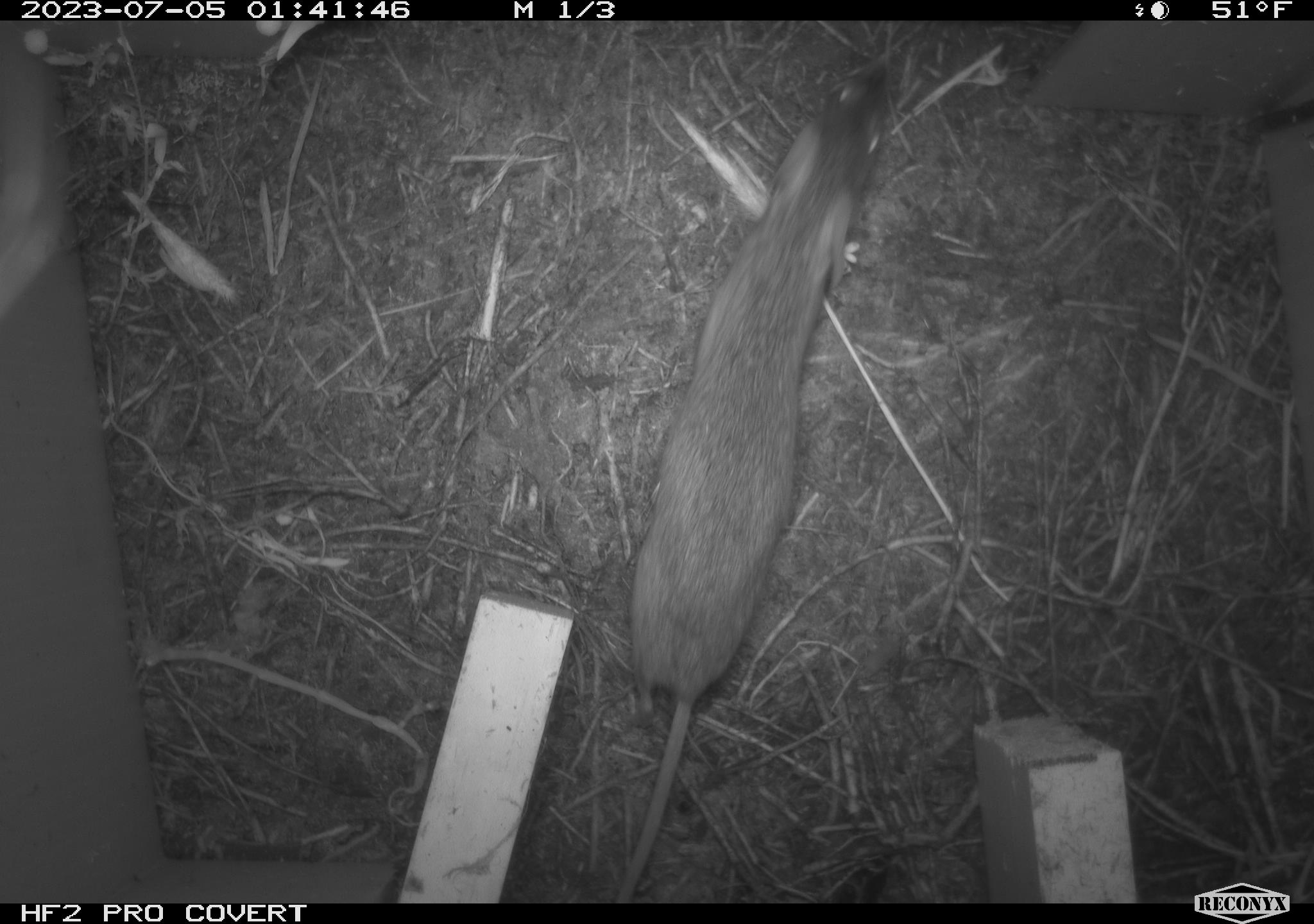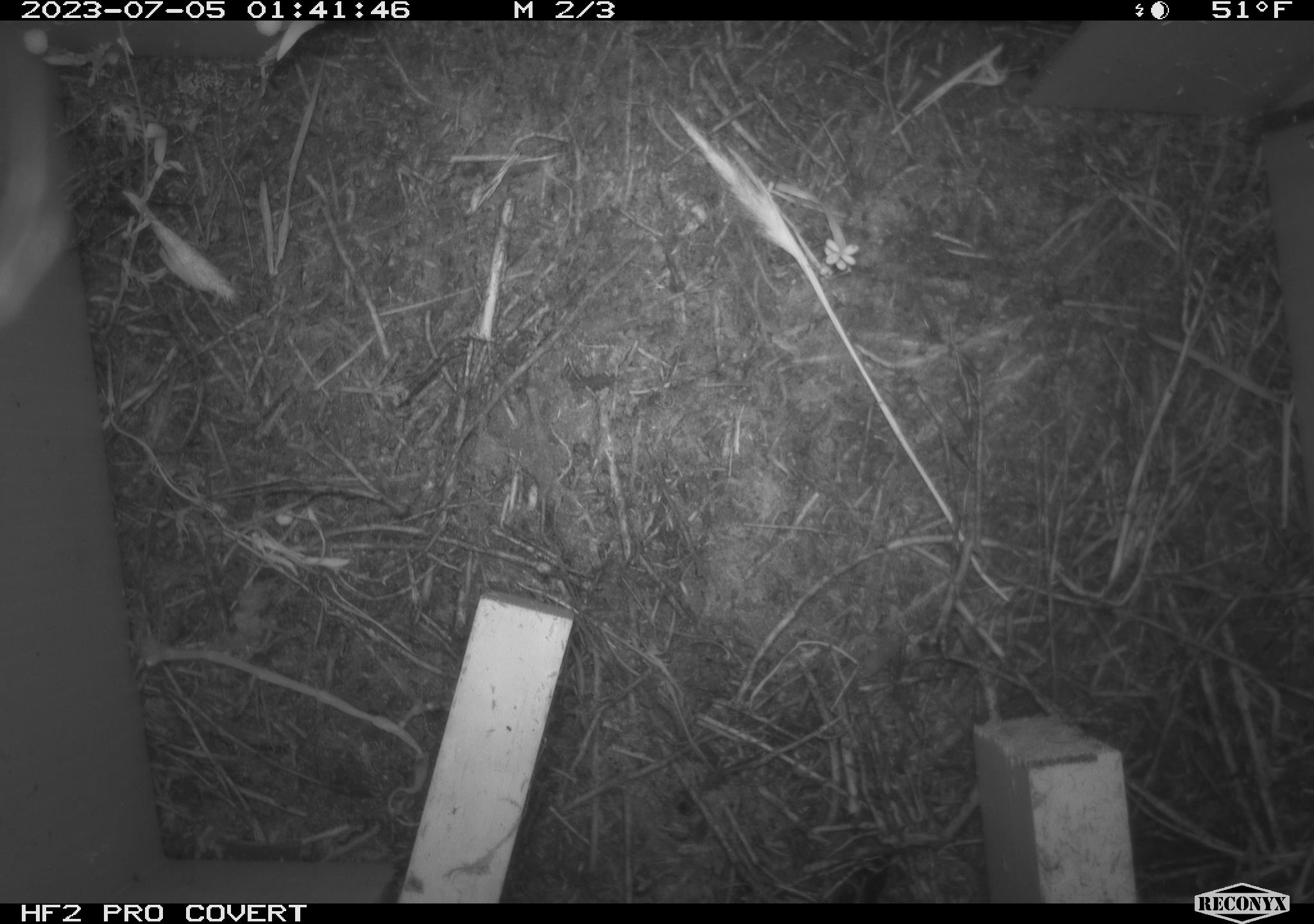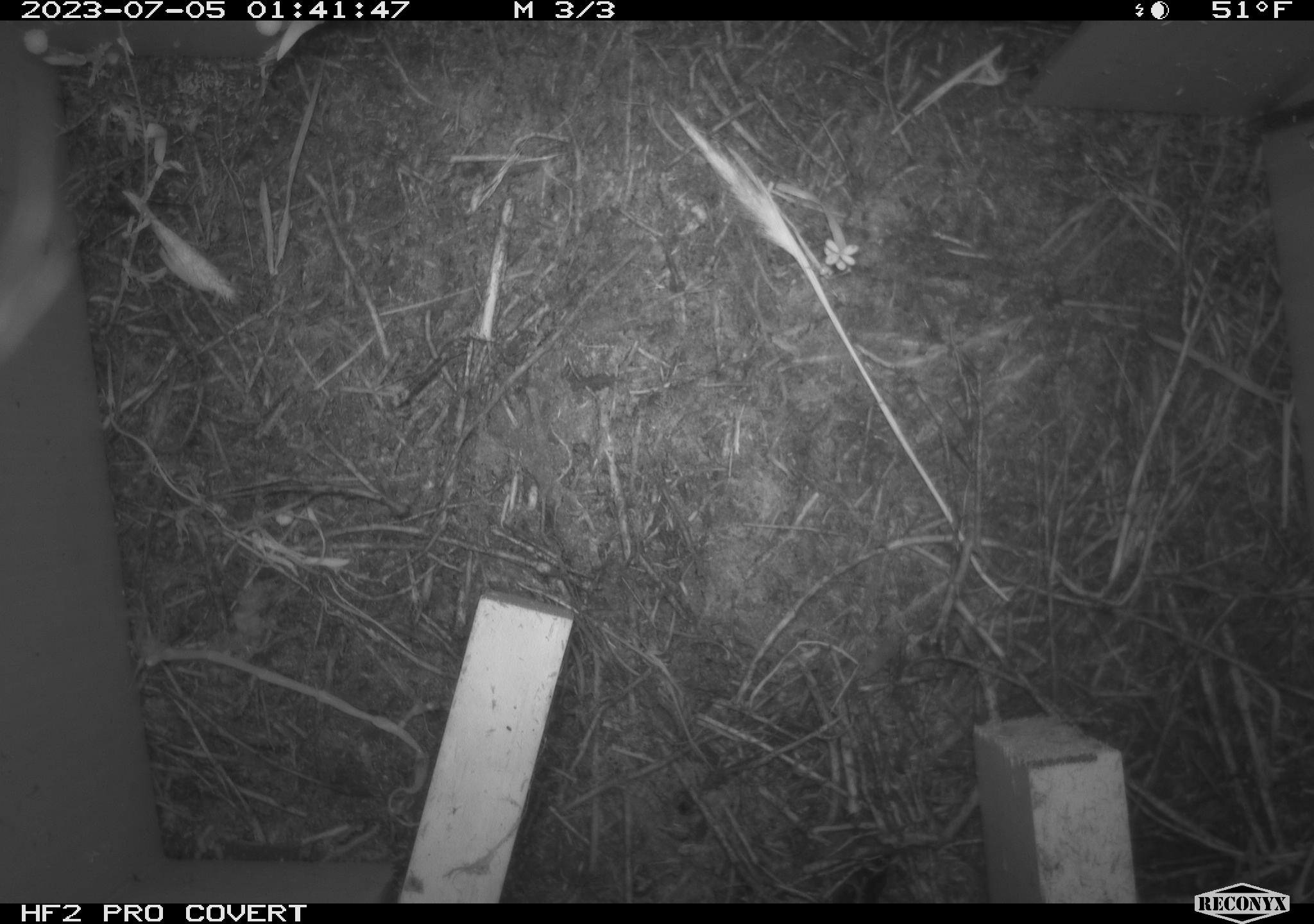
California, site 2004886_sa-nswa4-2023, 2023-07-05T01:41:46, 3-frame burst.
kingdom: Animalia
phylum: Chordata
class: Mammalia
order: Rodentia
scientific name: Rodentia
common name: mouse species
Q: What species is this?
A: Mouse species (Rodentia).